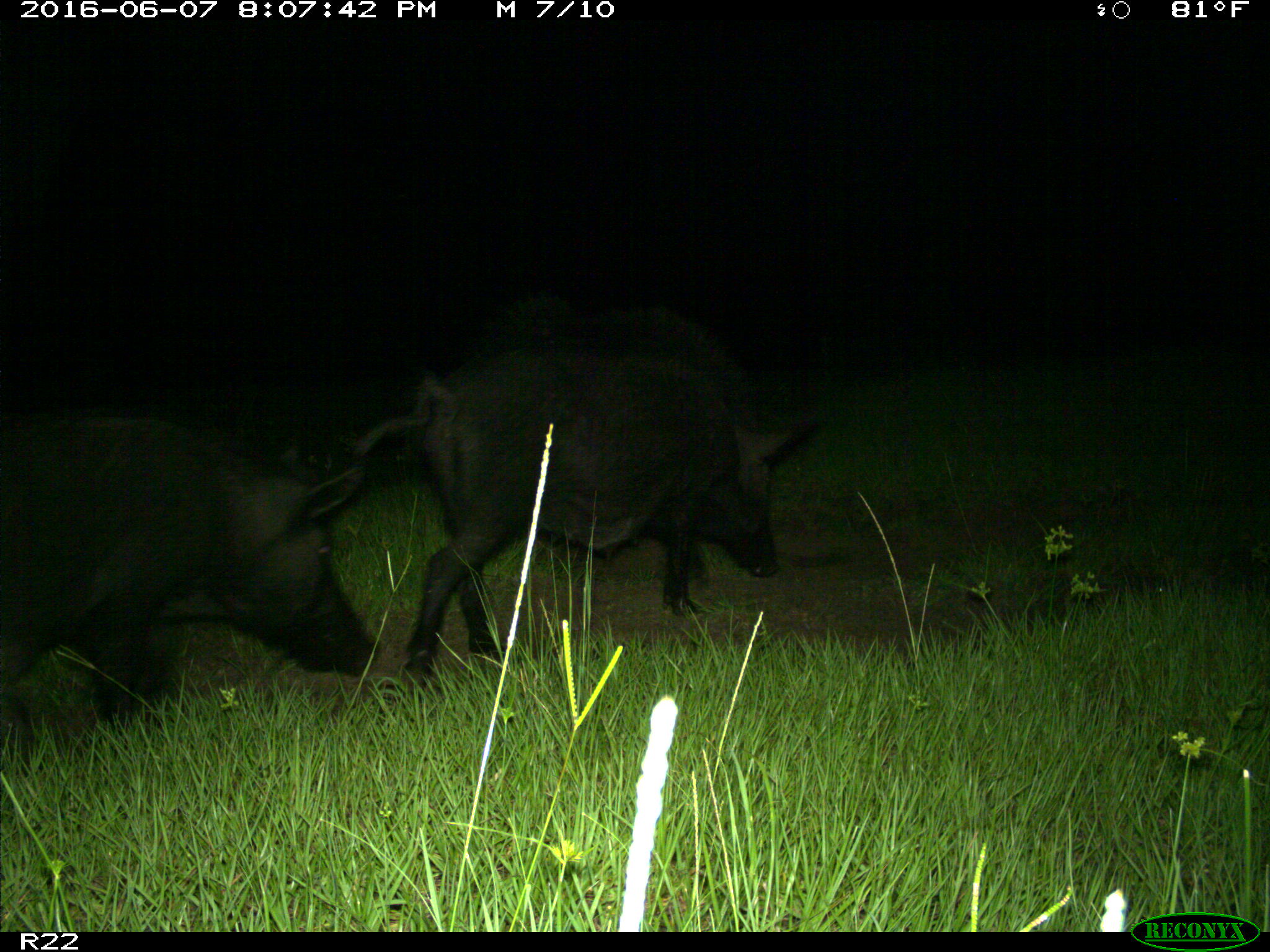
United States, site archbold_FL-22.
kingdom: Animalia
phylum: Chordata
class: Mammalia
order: Artiodactyla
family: Suidae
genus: Sus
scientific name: Sus scrofa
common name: wild boar